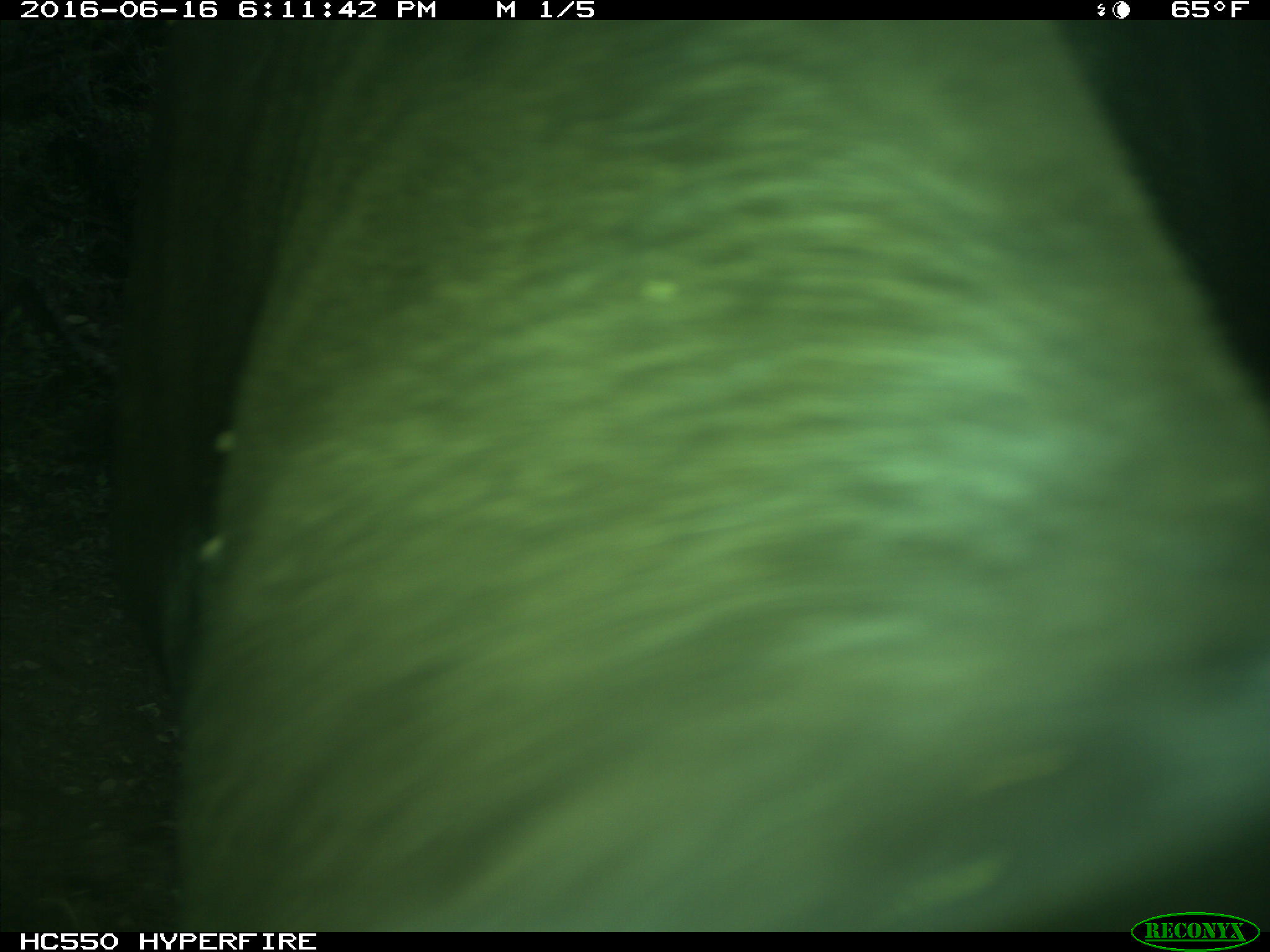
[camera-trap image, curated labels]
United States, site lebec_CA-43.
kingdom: Animalia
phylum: Chordata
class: Mammalia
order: Artiodactyla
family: Bovidae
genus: Bos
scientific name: Bos taurus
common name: domestic cow